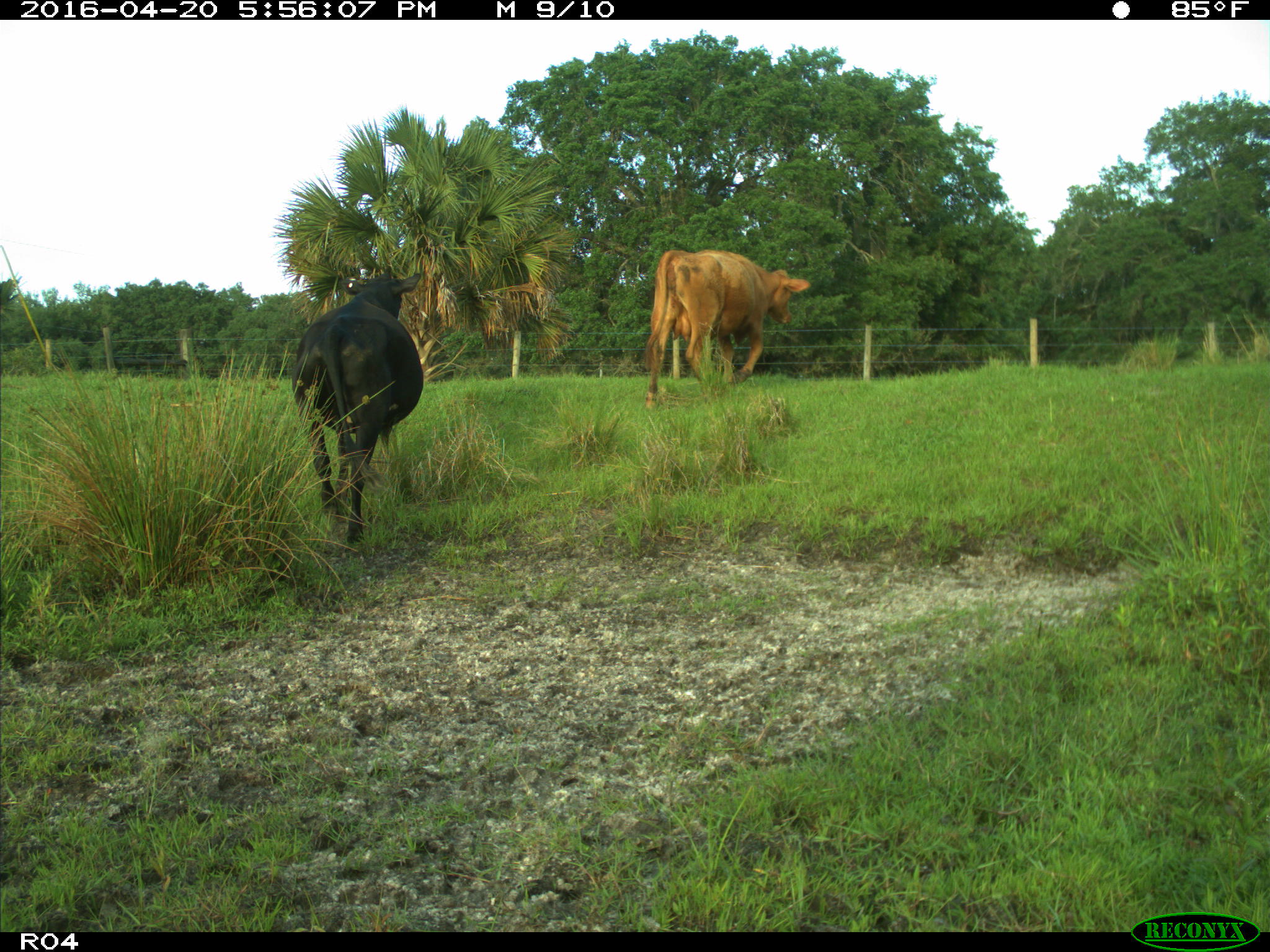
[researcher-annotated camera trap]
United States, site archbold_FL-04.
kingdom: Animalia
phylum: Chordata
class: Mammalia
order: Artiodactyla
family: Bovidae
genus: Bos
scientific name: Bos taurus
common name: domestic cow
Bos taurus (domestic cow).